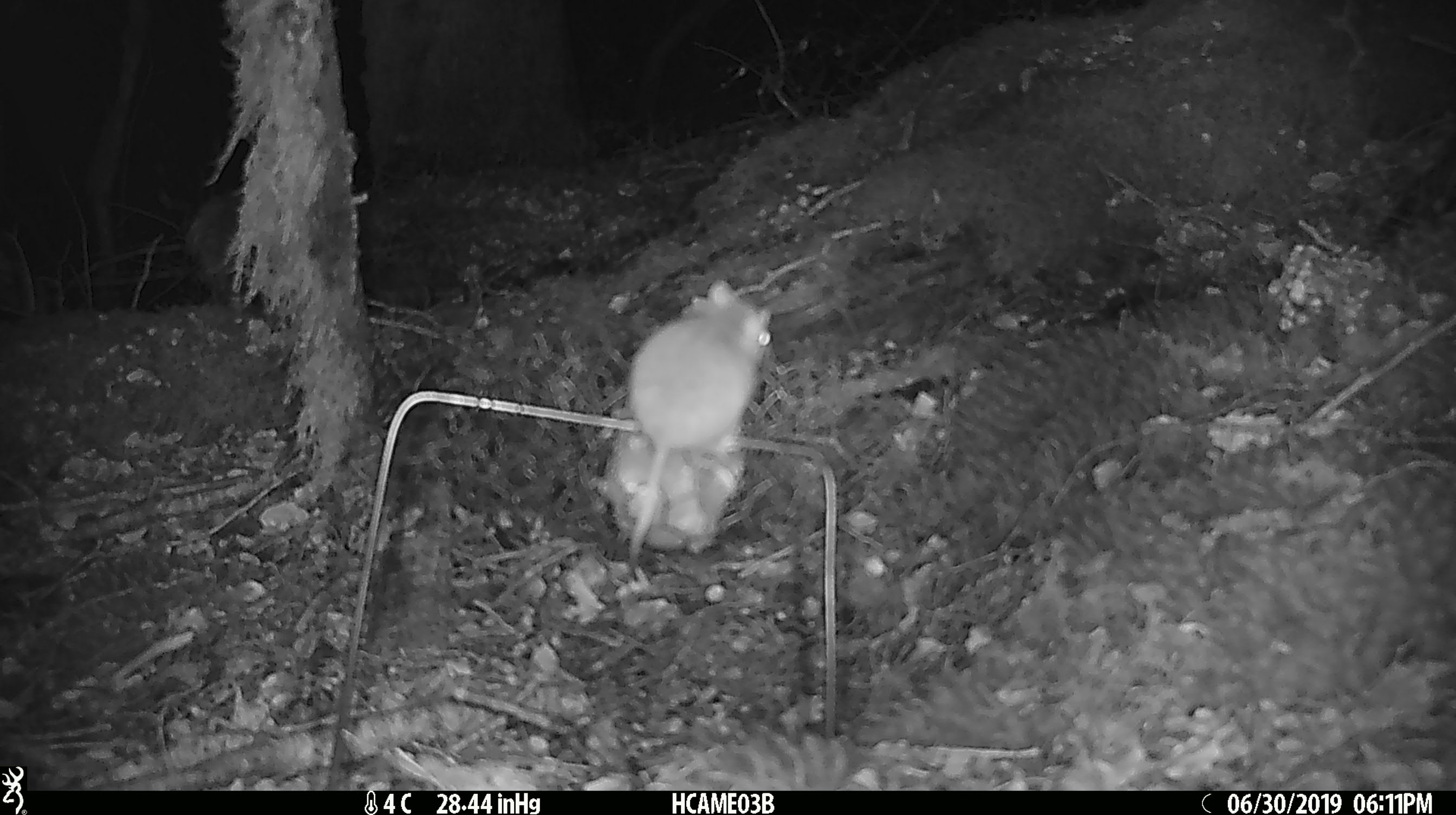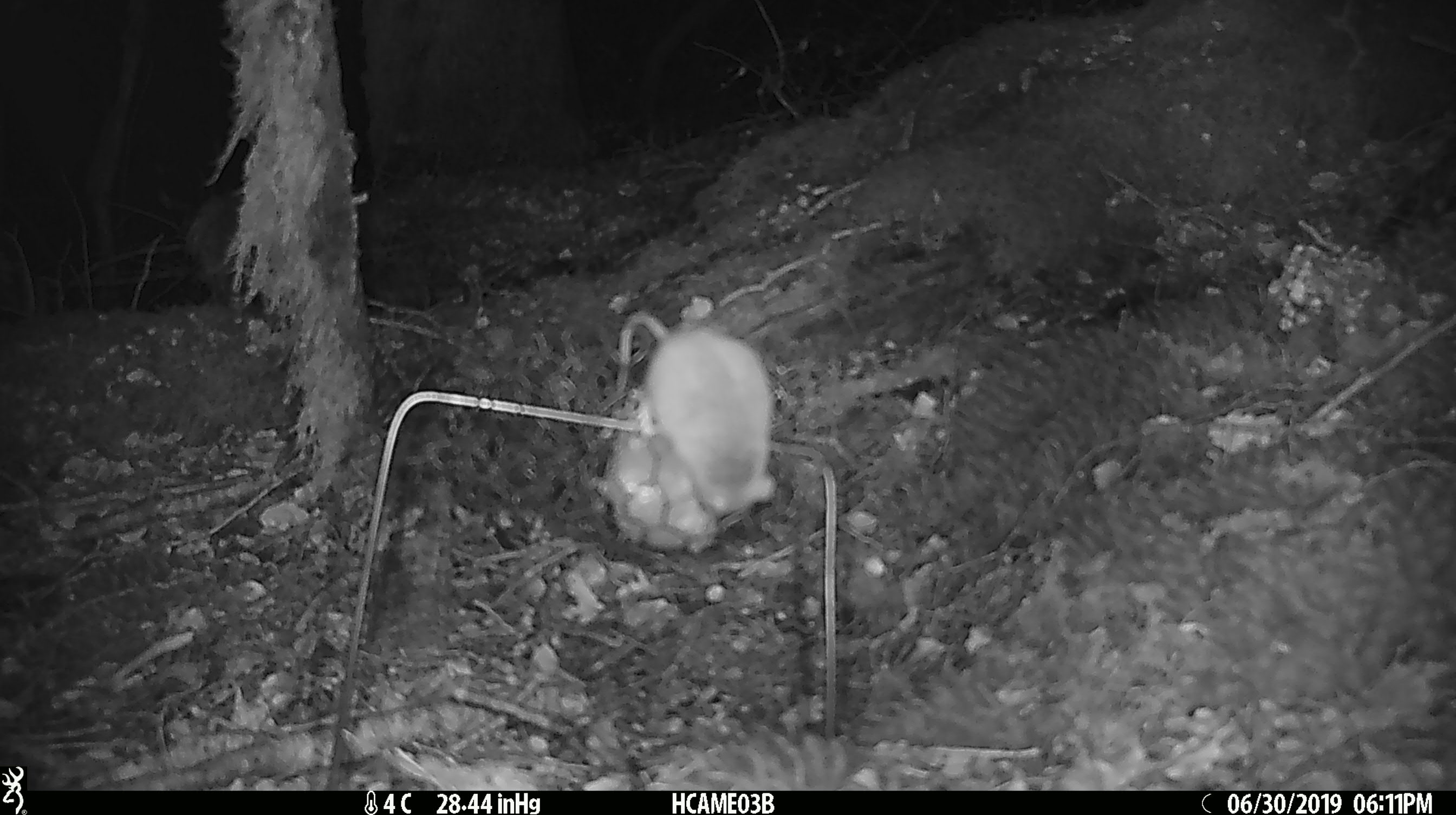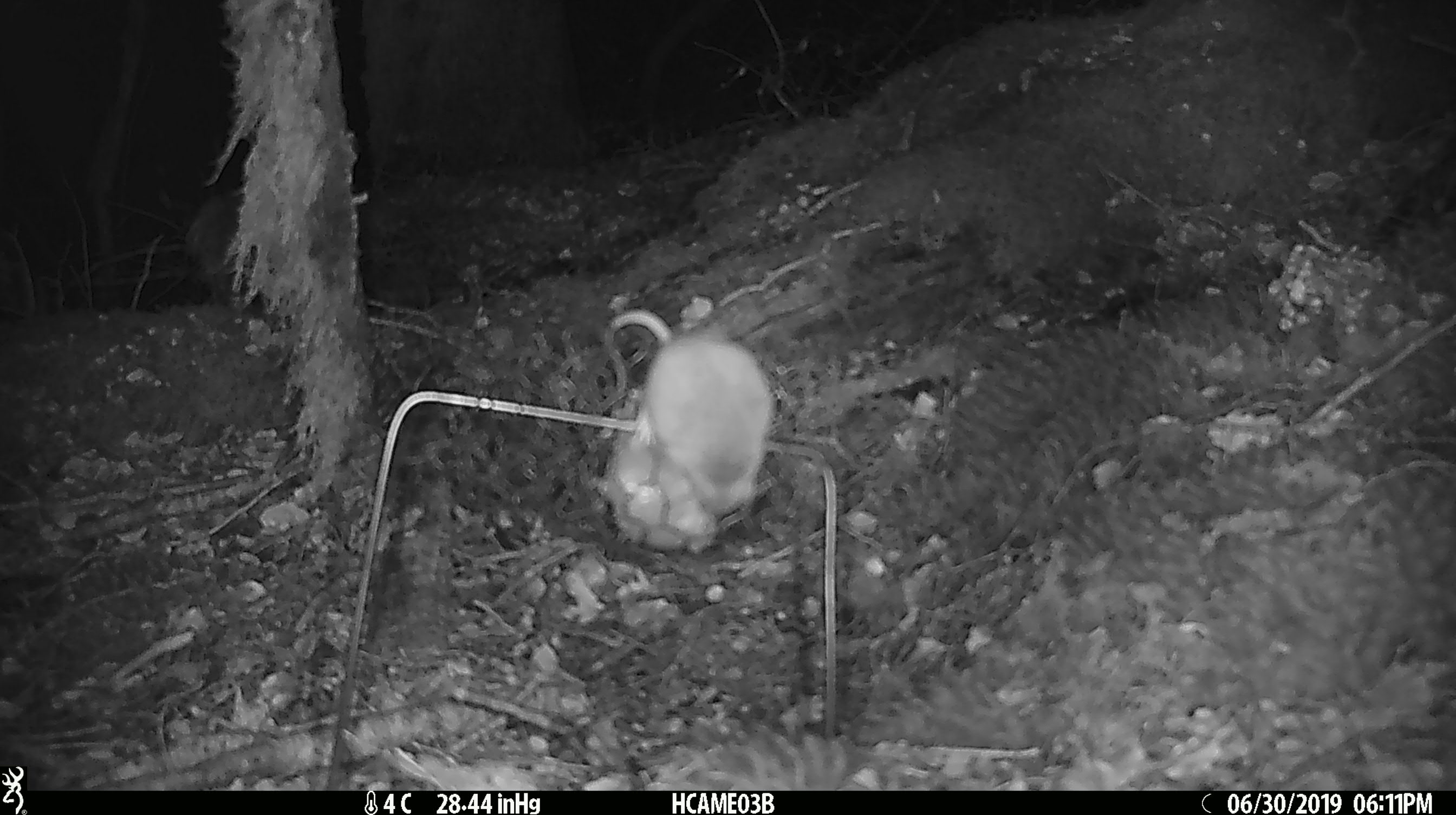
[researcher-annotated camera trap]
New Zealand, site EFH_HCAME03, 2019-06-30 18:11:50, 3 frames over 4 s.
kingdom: Animalia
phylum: Chordata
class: Mammalia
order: Rodentia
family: Muridae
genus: Mus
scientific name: Mus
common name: mouse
Mouse (Mus).